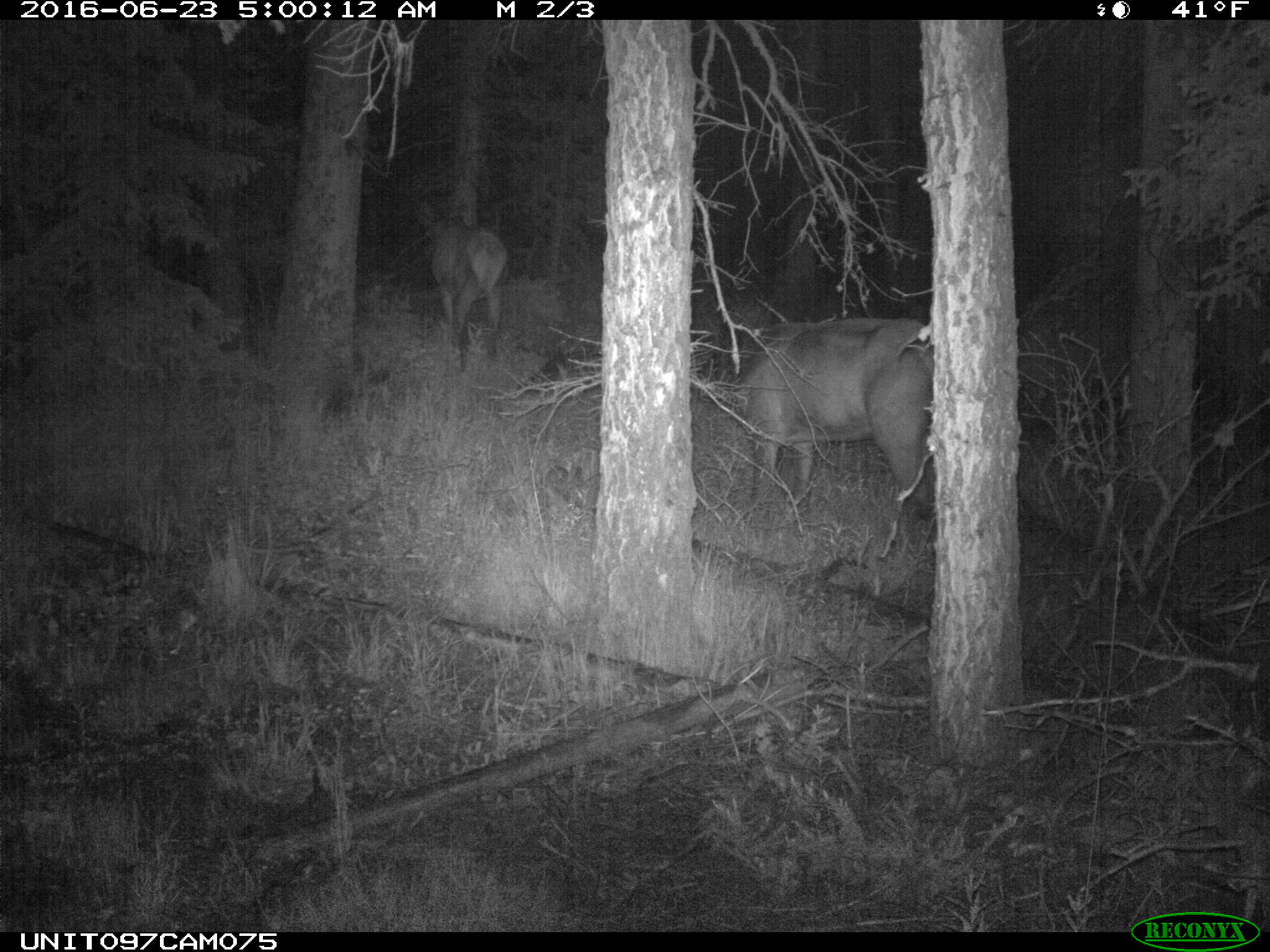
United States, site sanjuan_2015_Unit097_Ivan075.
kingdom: Animalia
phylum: Chordata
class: Mammalia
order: Artiodactyla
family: Cervidae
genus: Cervus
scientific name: Cervus elaphus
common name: red deer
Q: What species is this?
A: Cervus elaphus (red deer).